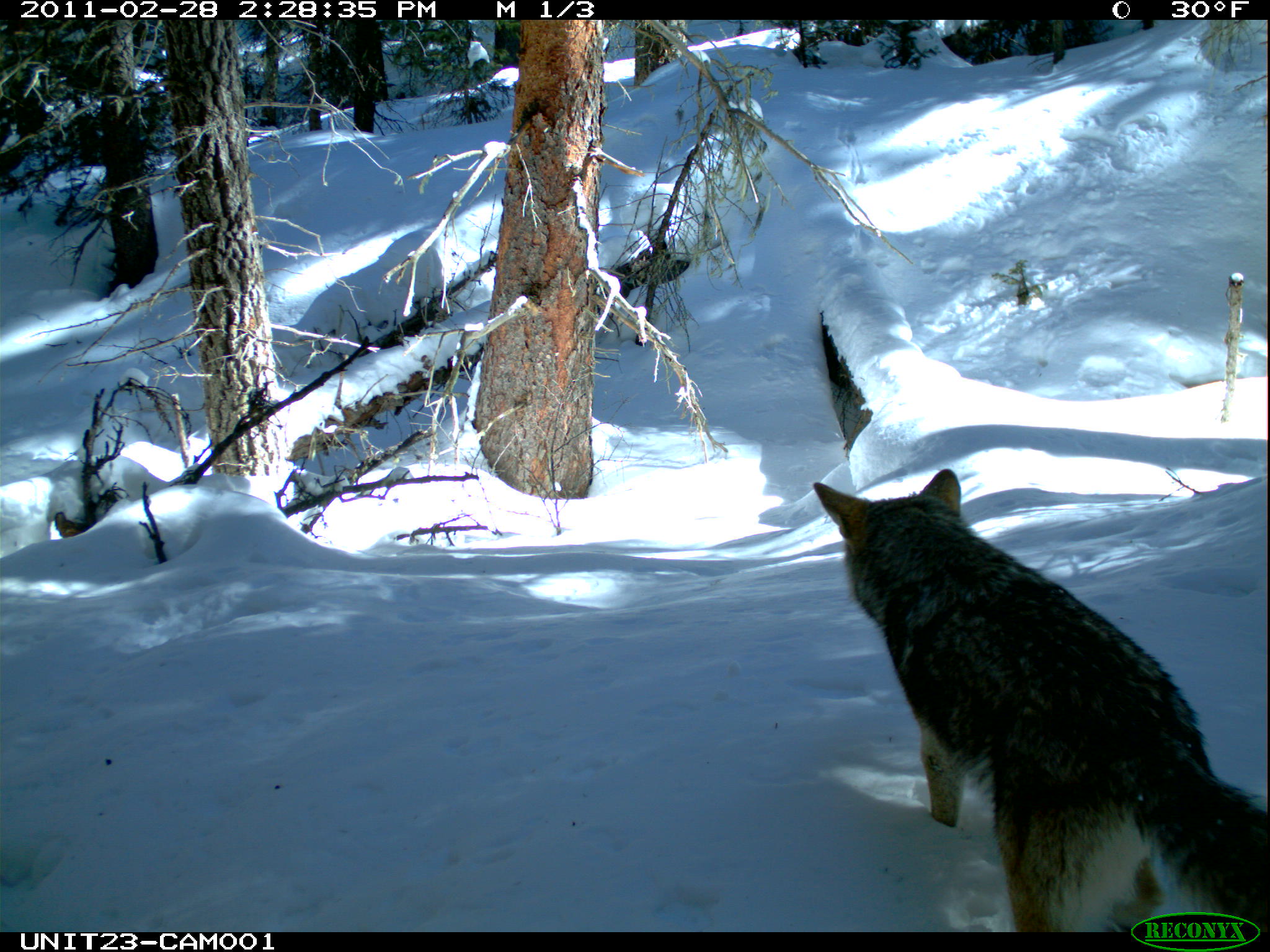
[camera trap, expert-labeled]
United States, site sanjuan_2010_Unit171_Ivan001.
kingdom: Animalia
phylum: Chordata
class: Mammalia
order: Carnivora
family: Canidae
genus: Canis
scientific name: Canis latrans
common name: coyote